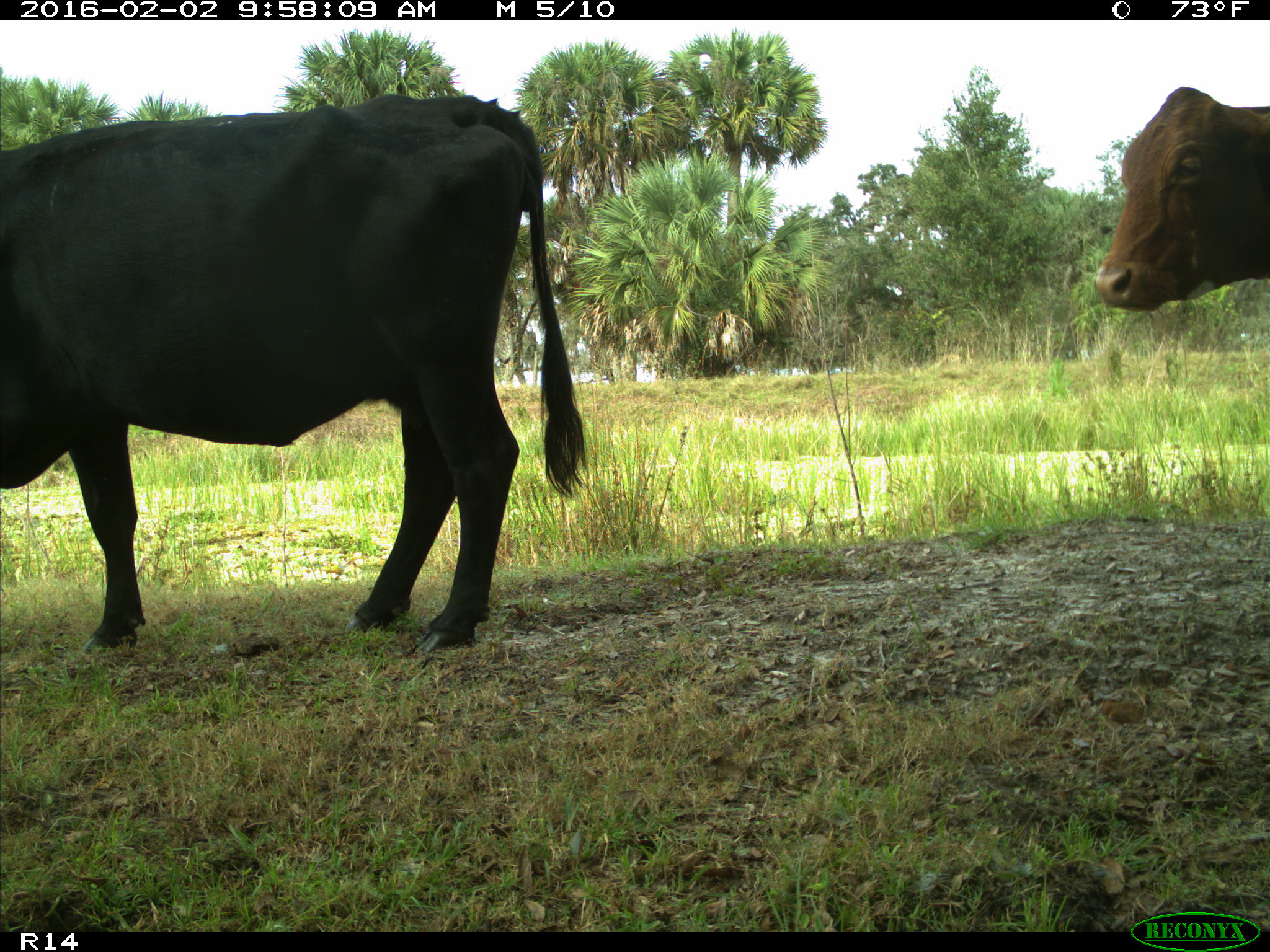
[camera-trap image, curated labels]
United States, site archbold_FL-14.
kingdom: Animalia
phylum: Chordata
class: Mammalia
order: Artiodactyla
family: Bovidae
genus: Bos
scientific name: Bos taurus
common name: domestic cow